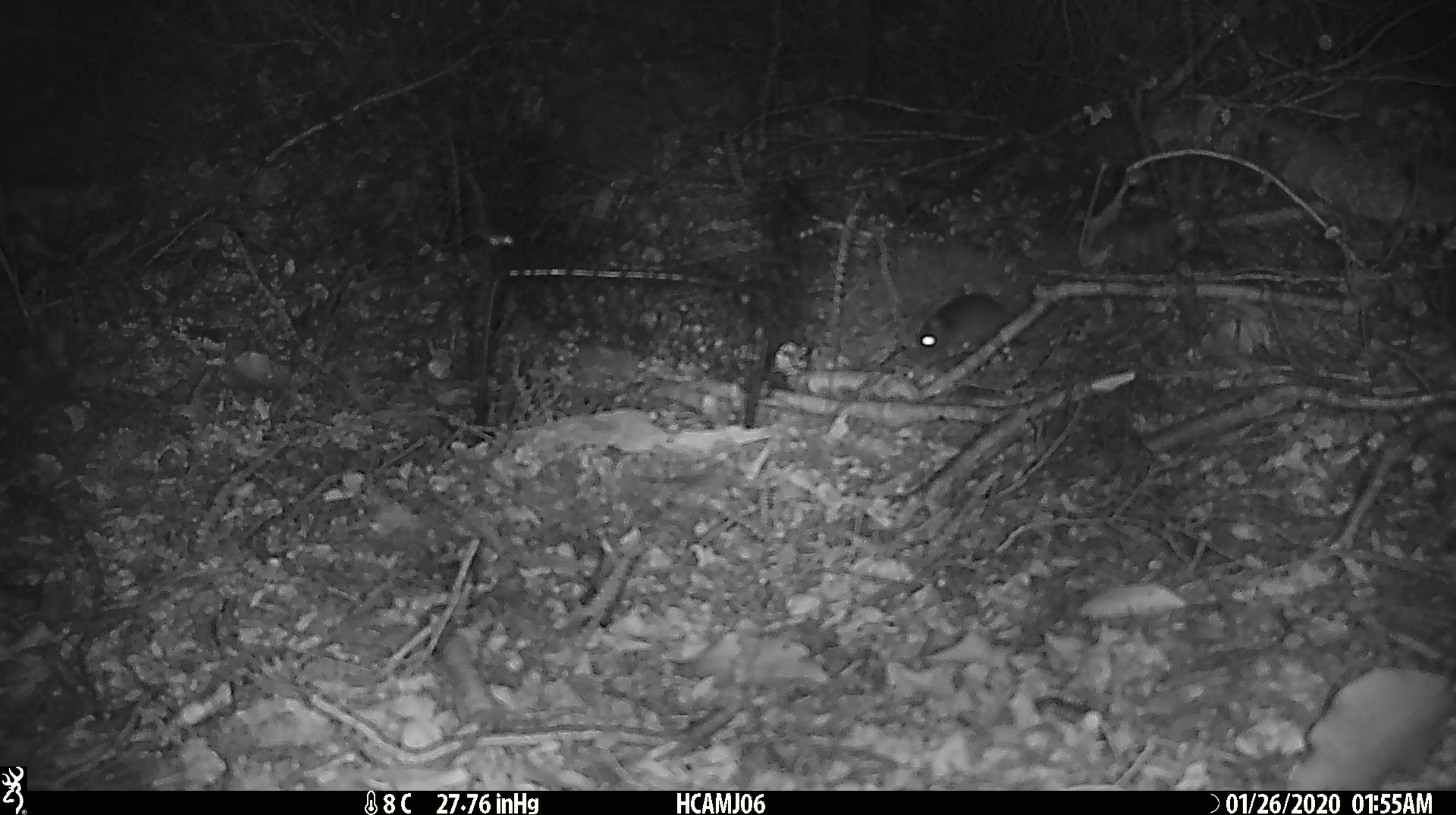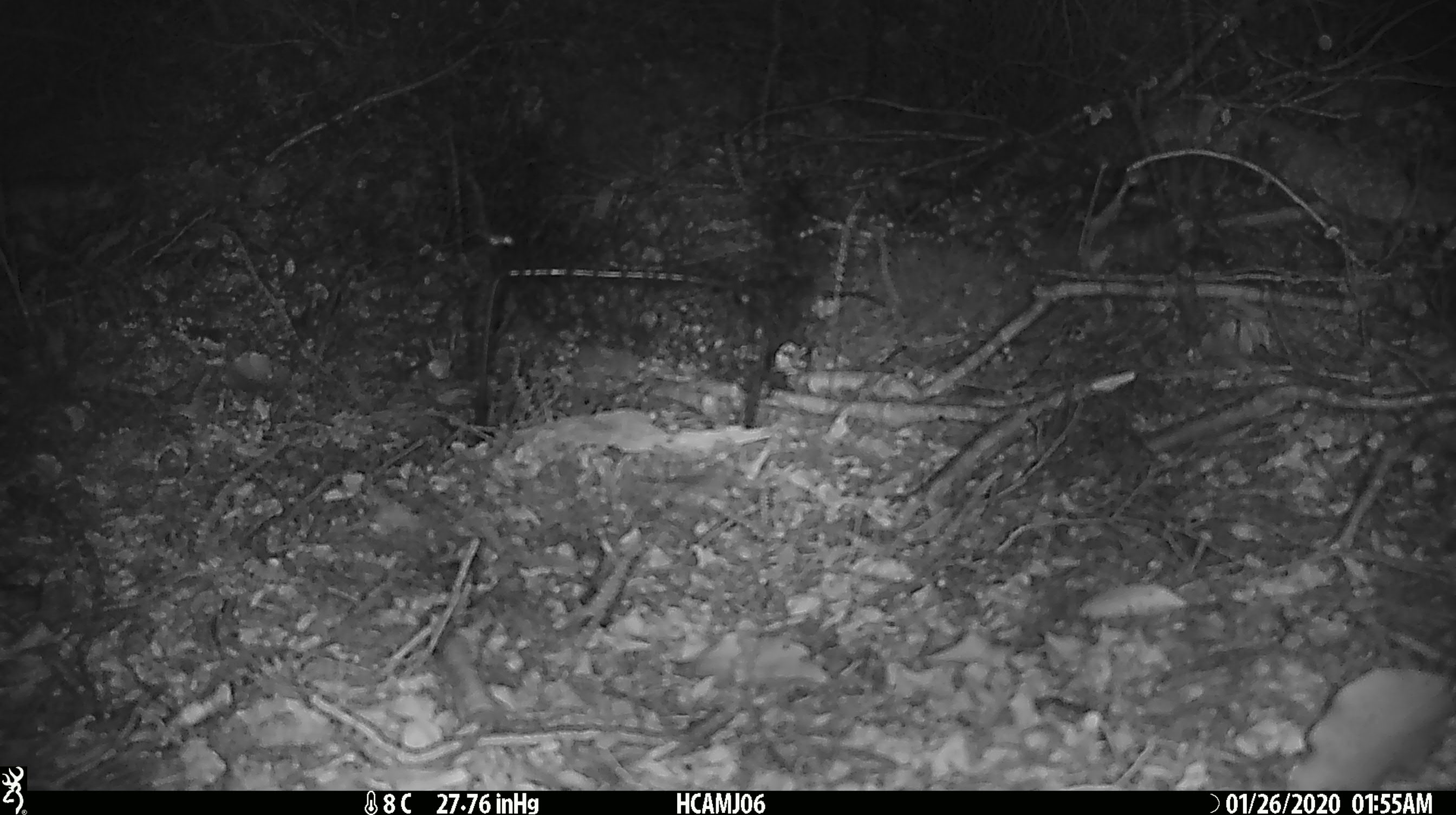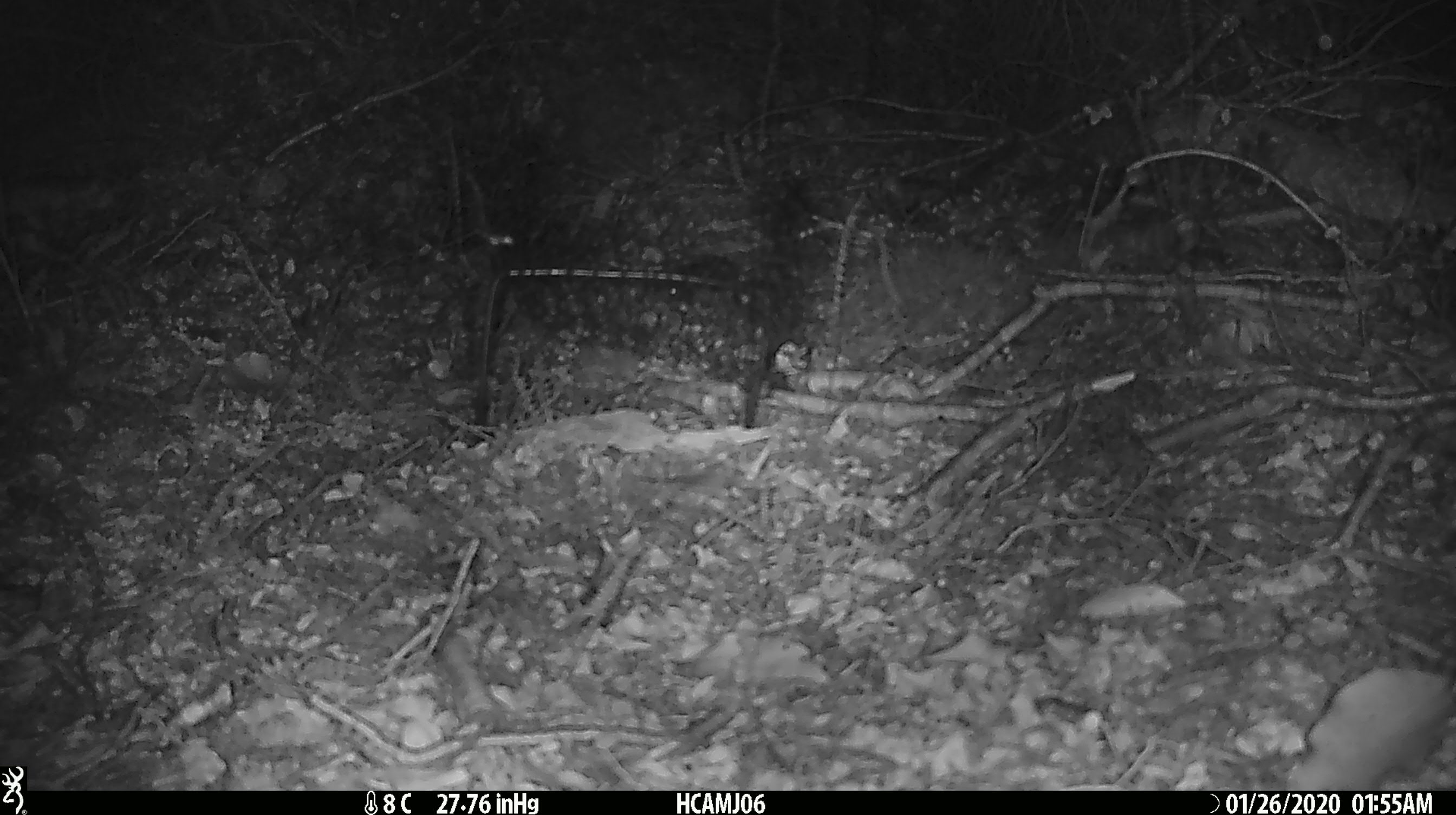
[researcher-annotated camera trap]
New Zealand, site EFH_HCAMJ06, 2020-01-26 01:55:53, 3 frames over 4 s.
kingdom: Animalia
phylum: Chordata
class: Mammalia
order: Rodentia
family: Muridae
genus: Mus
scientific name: Mus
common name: mouse